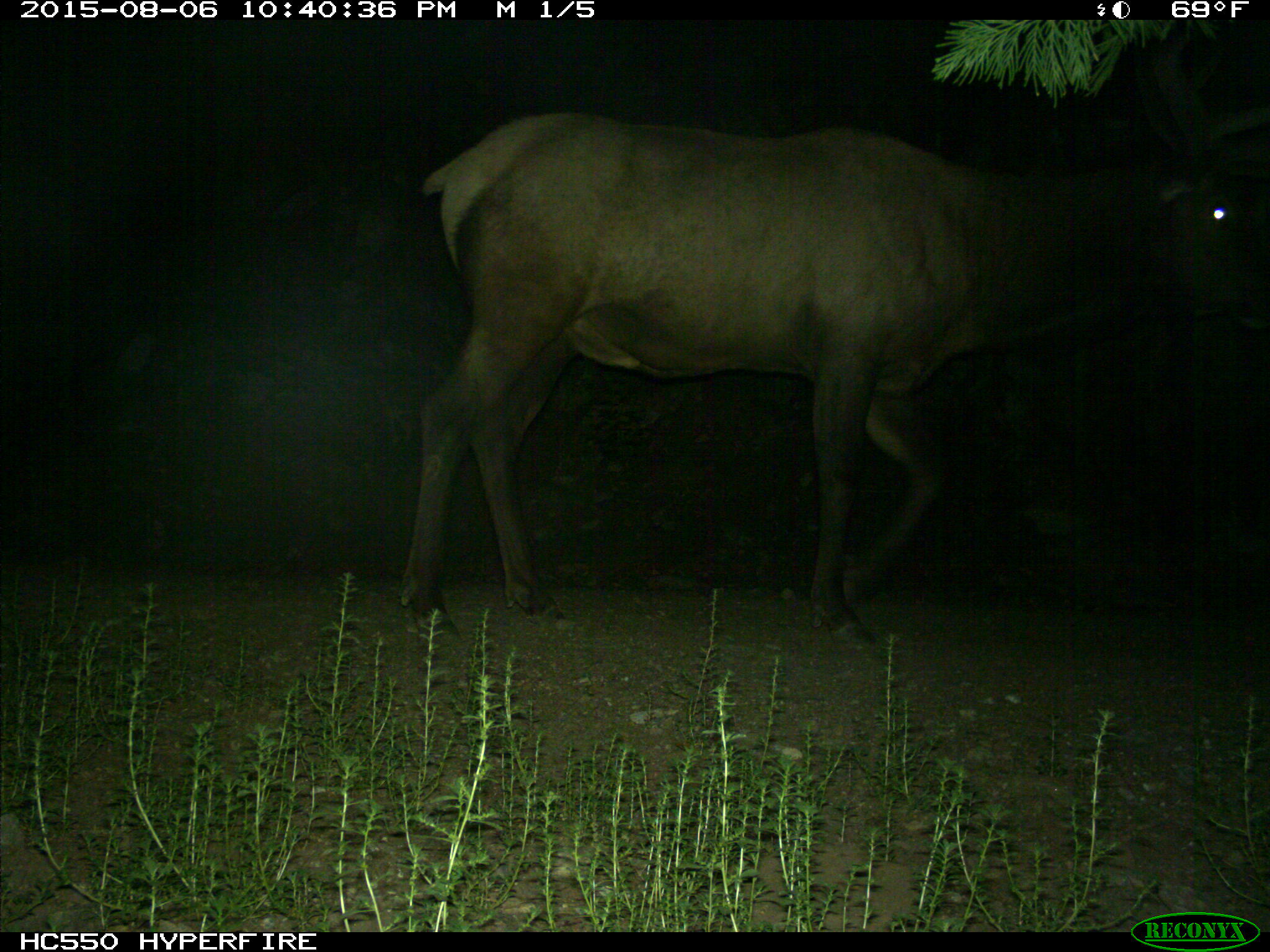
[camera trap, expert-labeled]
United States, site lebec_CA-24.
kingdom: Animalia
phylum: Chordata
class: Mammalia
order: Artiodactyla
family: Cervidae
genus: Cervus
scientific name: Cervus canadensis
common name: elk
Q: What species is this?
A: Cervus canadensis (elk).